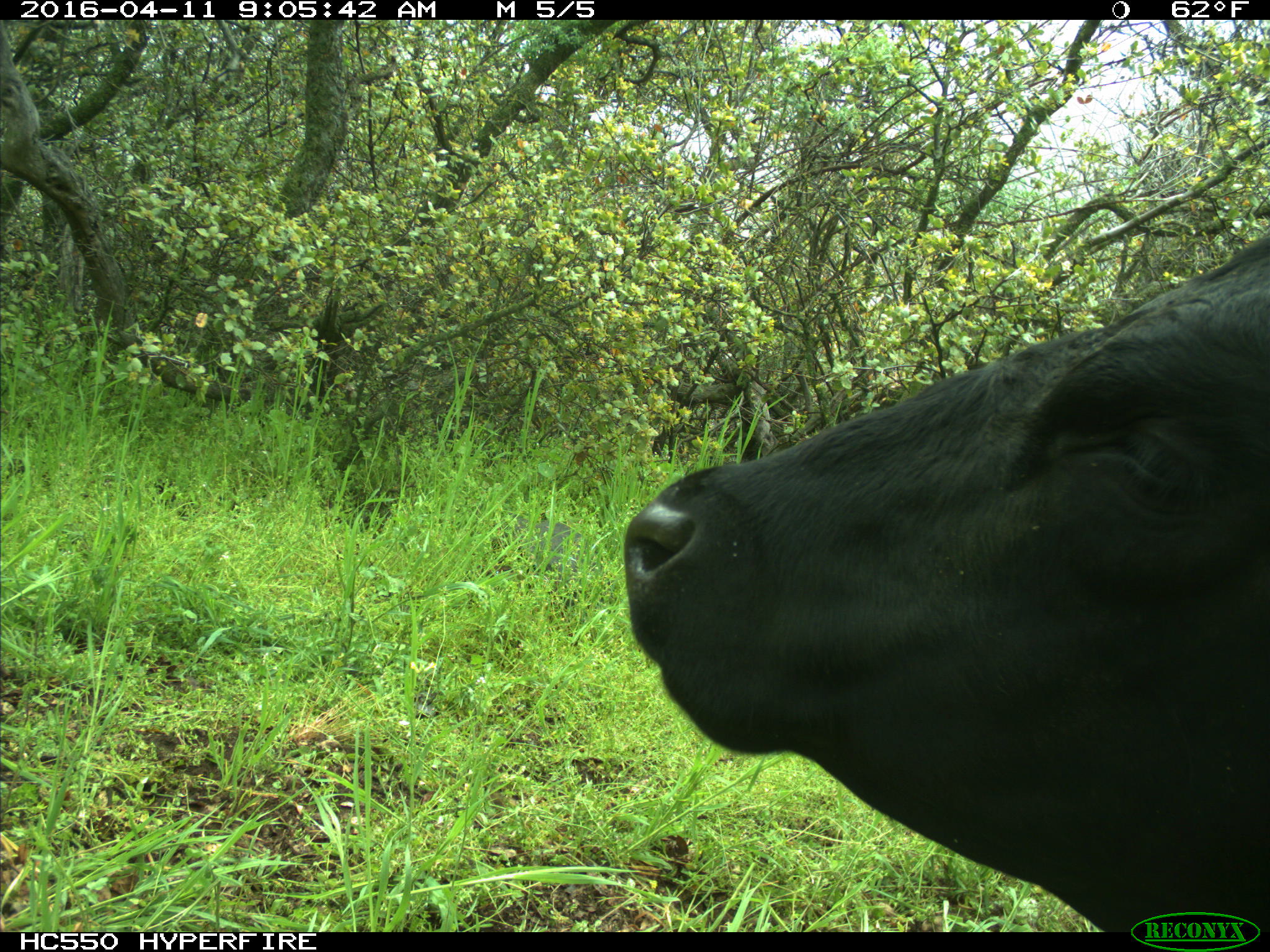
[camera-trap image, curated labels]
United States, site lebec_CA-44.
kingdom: Animalia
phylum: Chordata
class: Mammalia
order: Artiodactyla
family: Bovidae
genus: Bos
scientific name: Bos taurus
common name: domestic cow